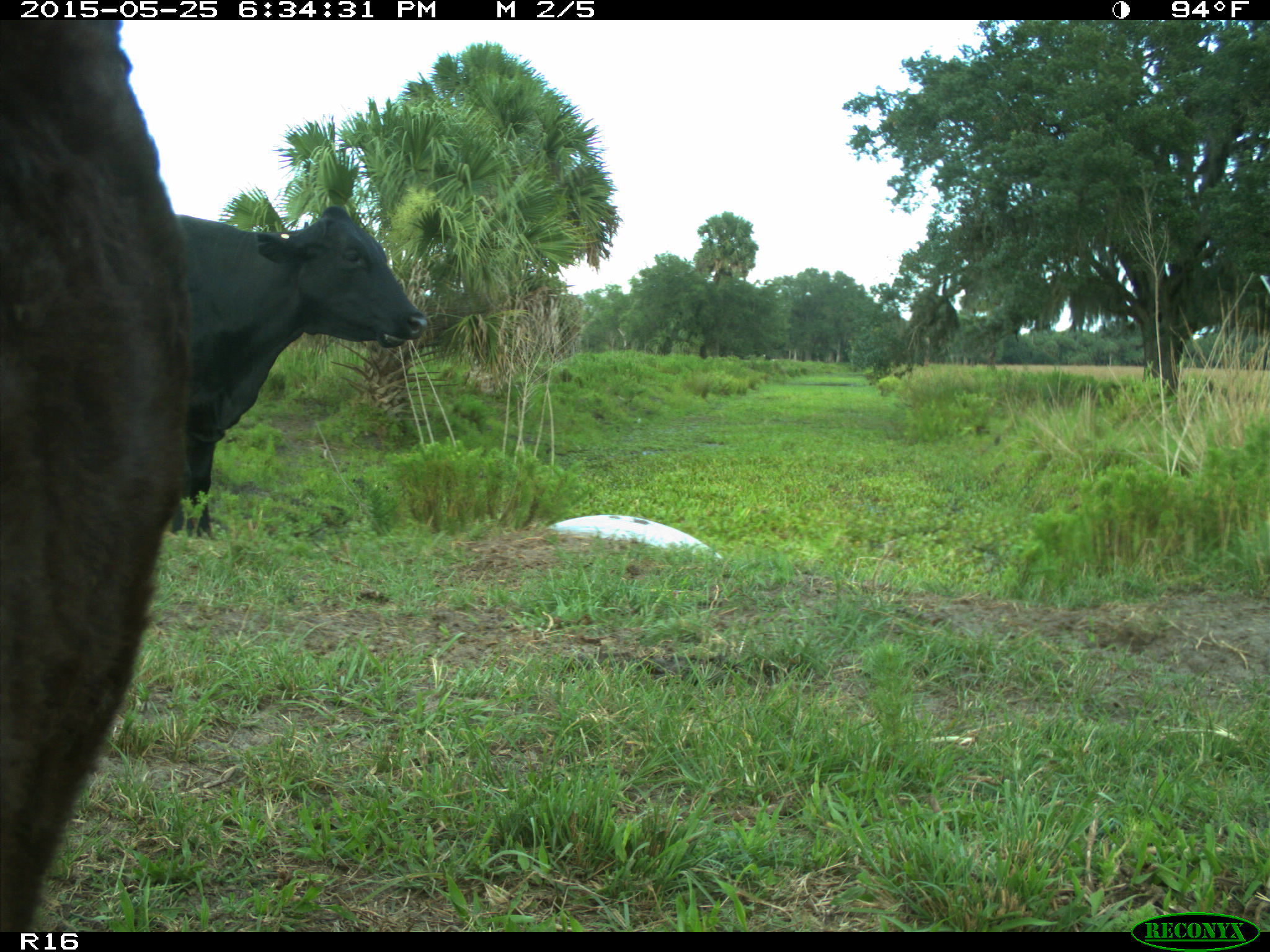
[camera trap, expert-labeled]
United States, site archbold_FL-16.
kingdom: Animalia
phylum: Chordata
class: Mammalia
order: Artiodactyla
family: Bovidae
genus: Bos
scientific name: Bos taurus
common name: domestic cow